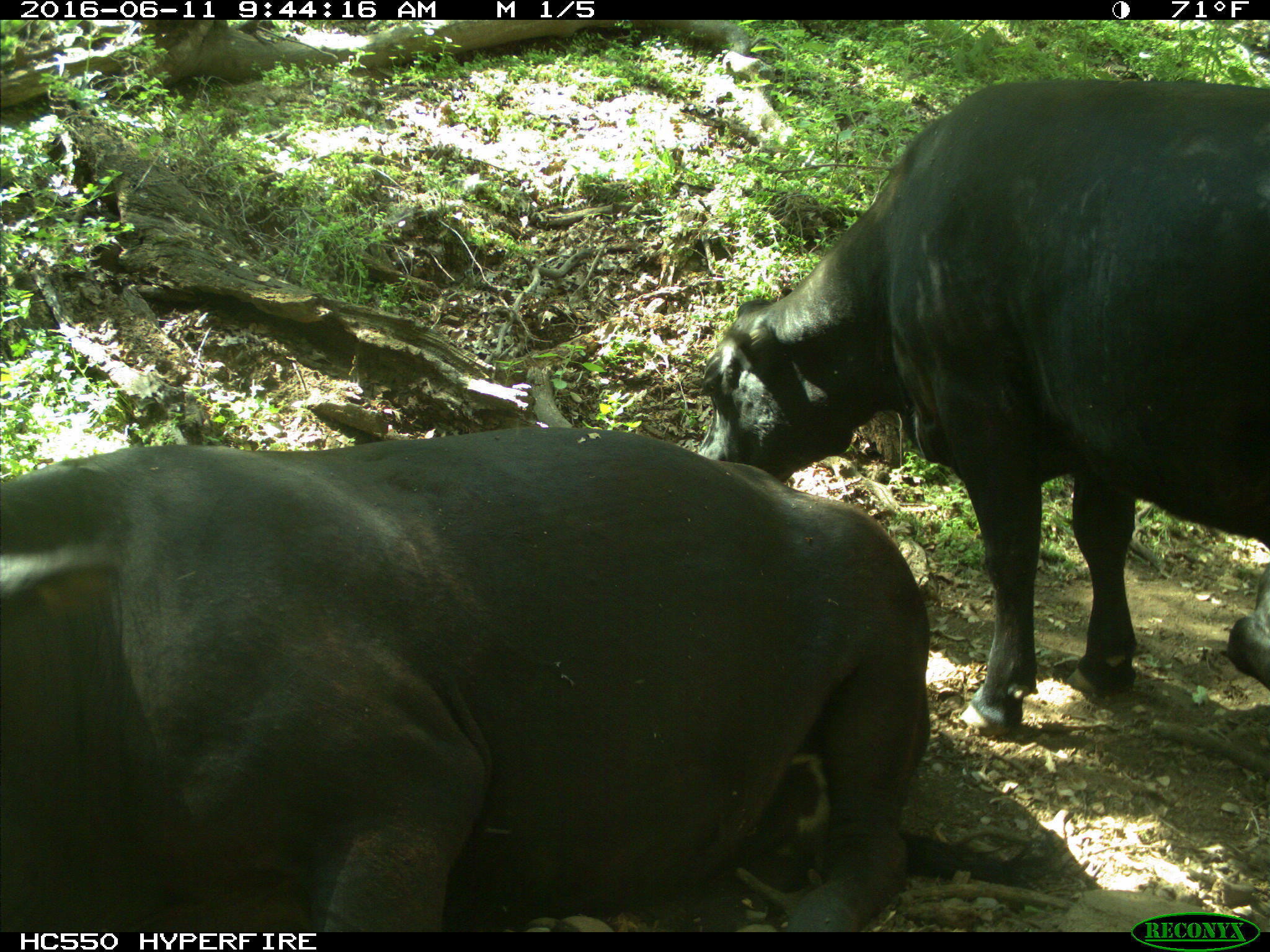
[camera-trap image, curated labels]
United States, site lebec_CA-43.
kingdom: Animalia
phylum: Chordata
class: Mammalia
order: Artiodactyla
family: Bovidae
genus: Bos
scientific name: Bos taurus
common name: domestic cow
Bos taurus (domestic cow).